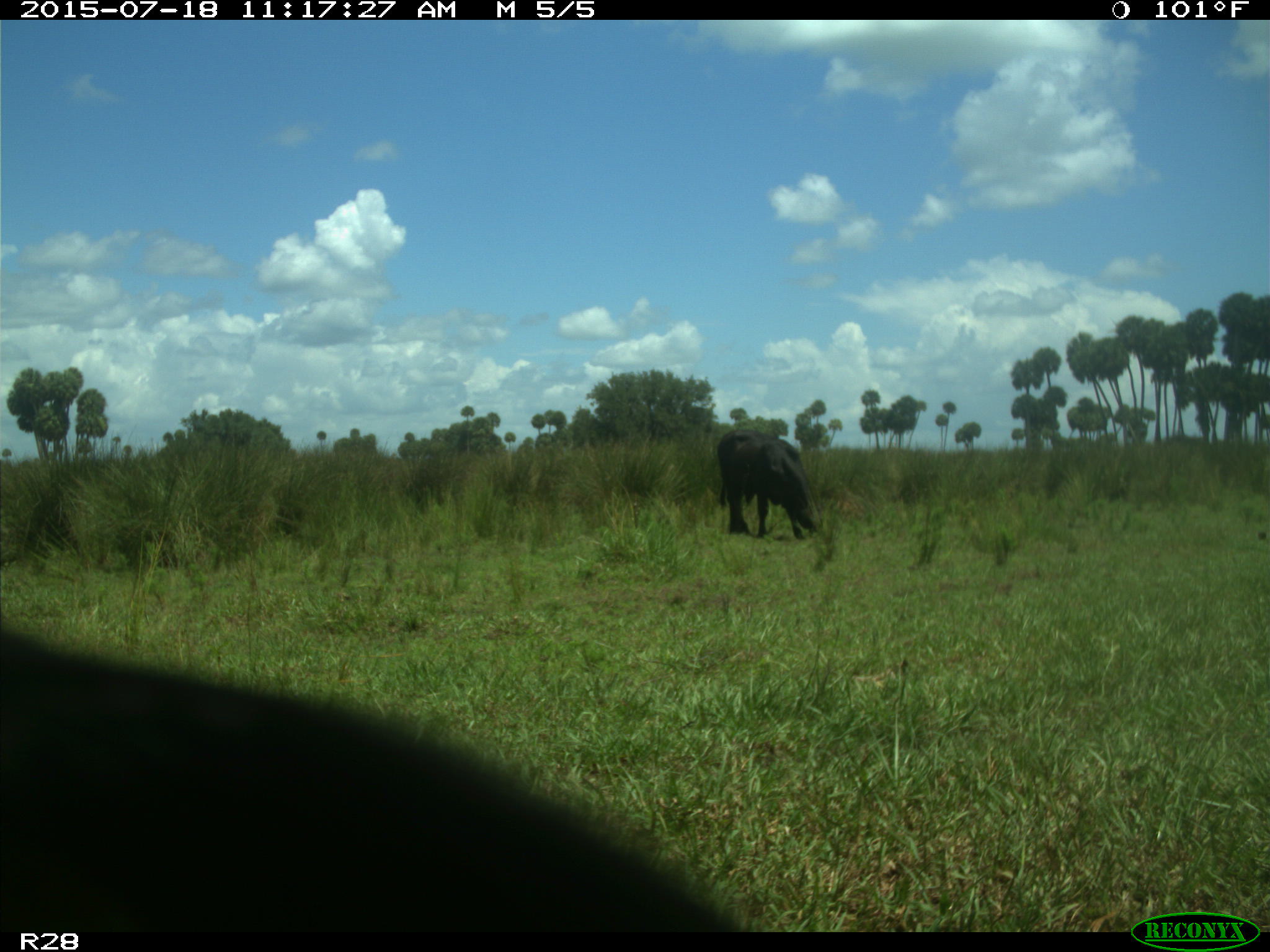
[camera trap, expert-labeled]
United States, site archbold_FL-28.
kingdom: Animalia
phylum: Chordata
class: Mammalia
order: Artiodactyla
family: Bovidae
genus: Bos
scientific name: Bos taurus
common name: domestic cow